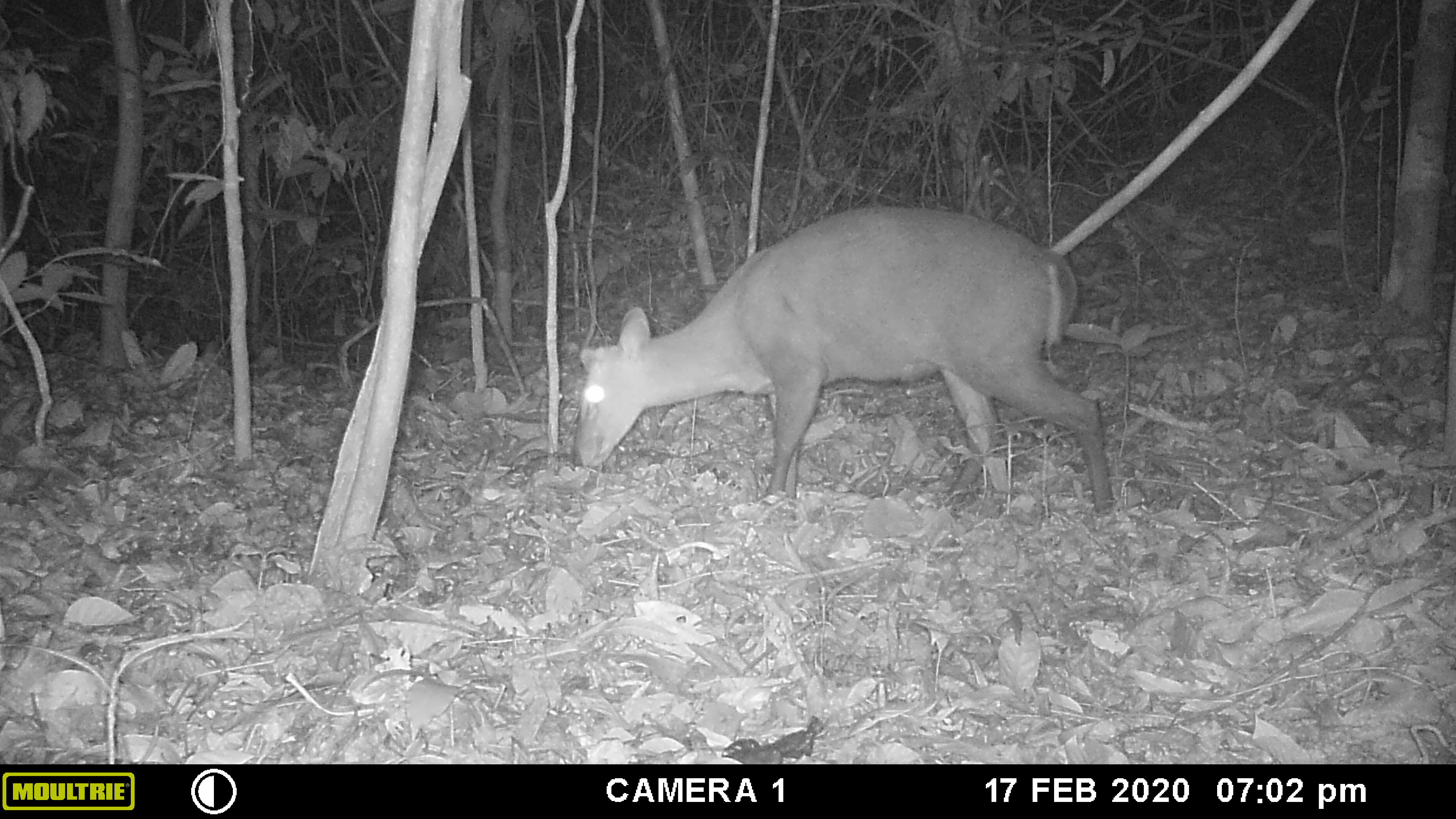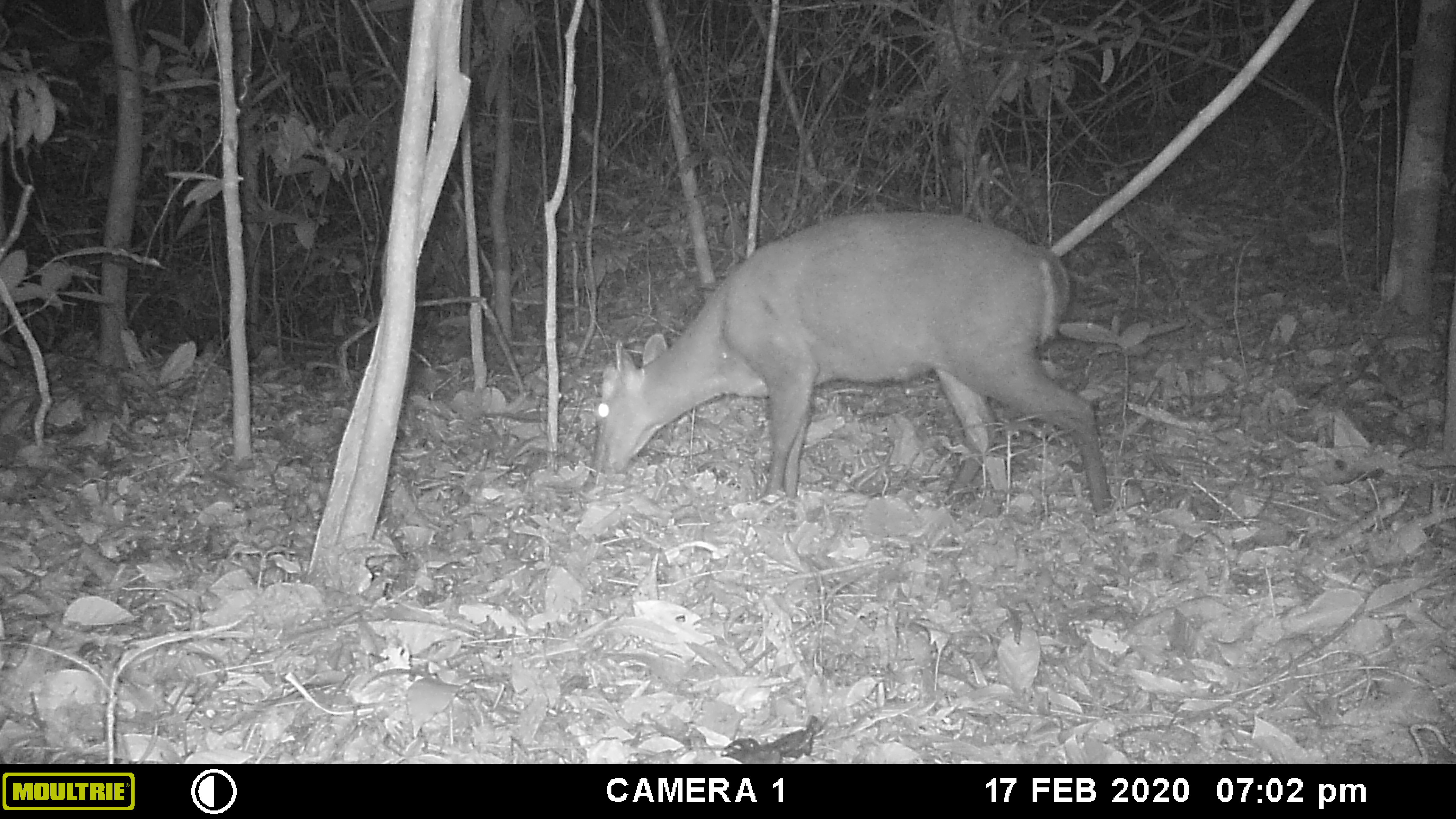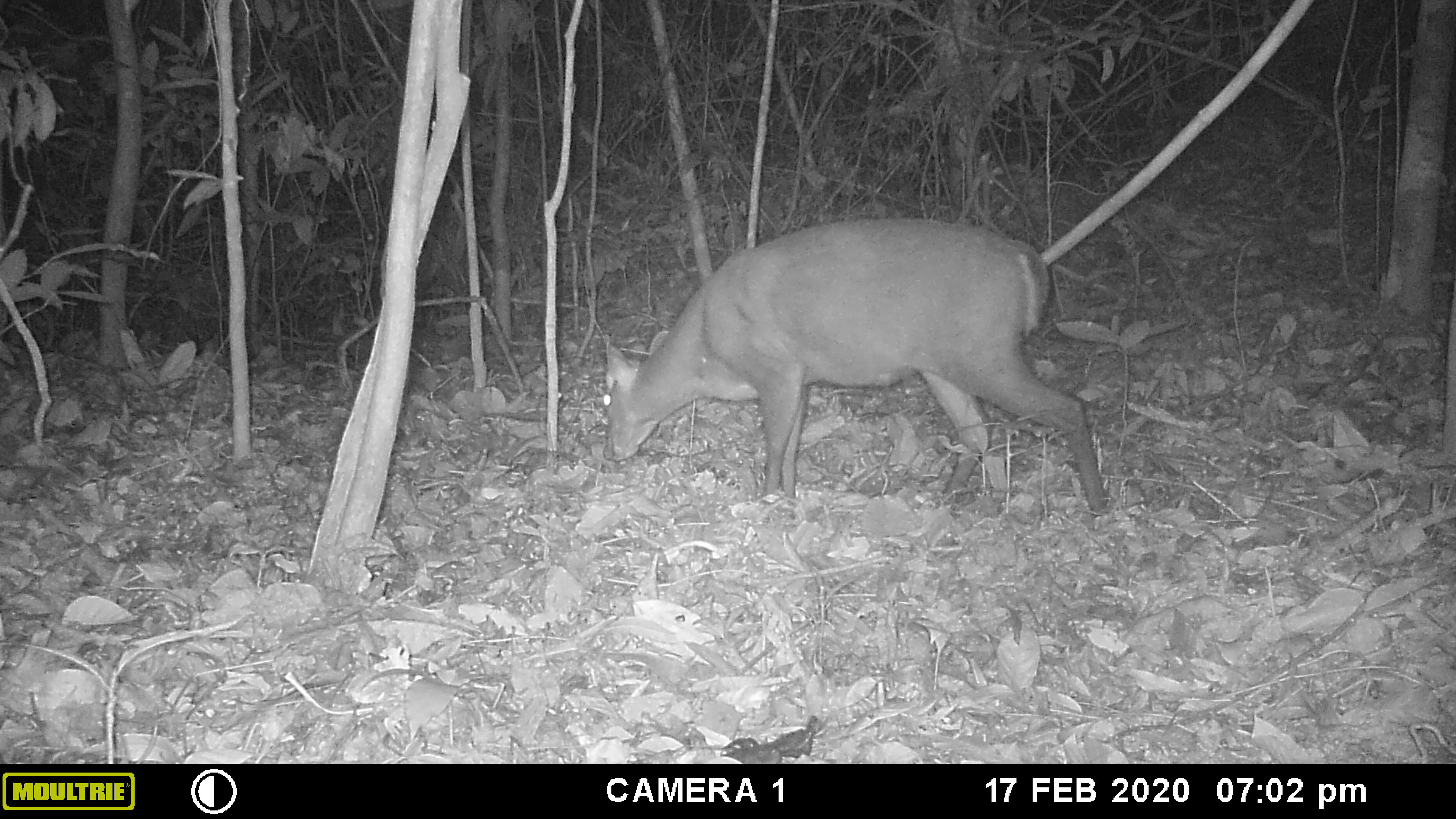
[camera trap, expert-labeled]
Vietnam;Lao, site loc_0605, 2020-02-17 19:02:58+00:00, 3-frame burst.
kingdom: Animalia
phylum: Chordata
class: Mammalia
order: Artiodactyla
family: Cervidae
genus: Muntiacus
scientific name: Muntiacus rooseveltorum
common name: roosevelt's muntjac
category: roosevelts muntjac group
Roosevelts muntjac group (roosevelt's muntjac) (Muntiacus rooseveltorum). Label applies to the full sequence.